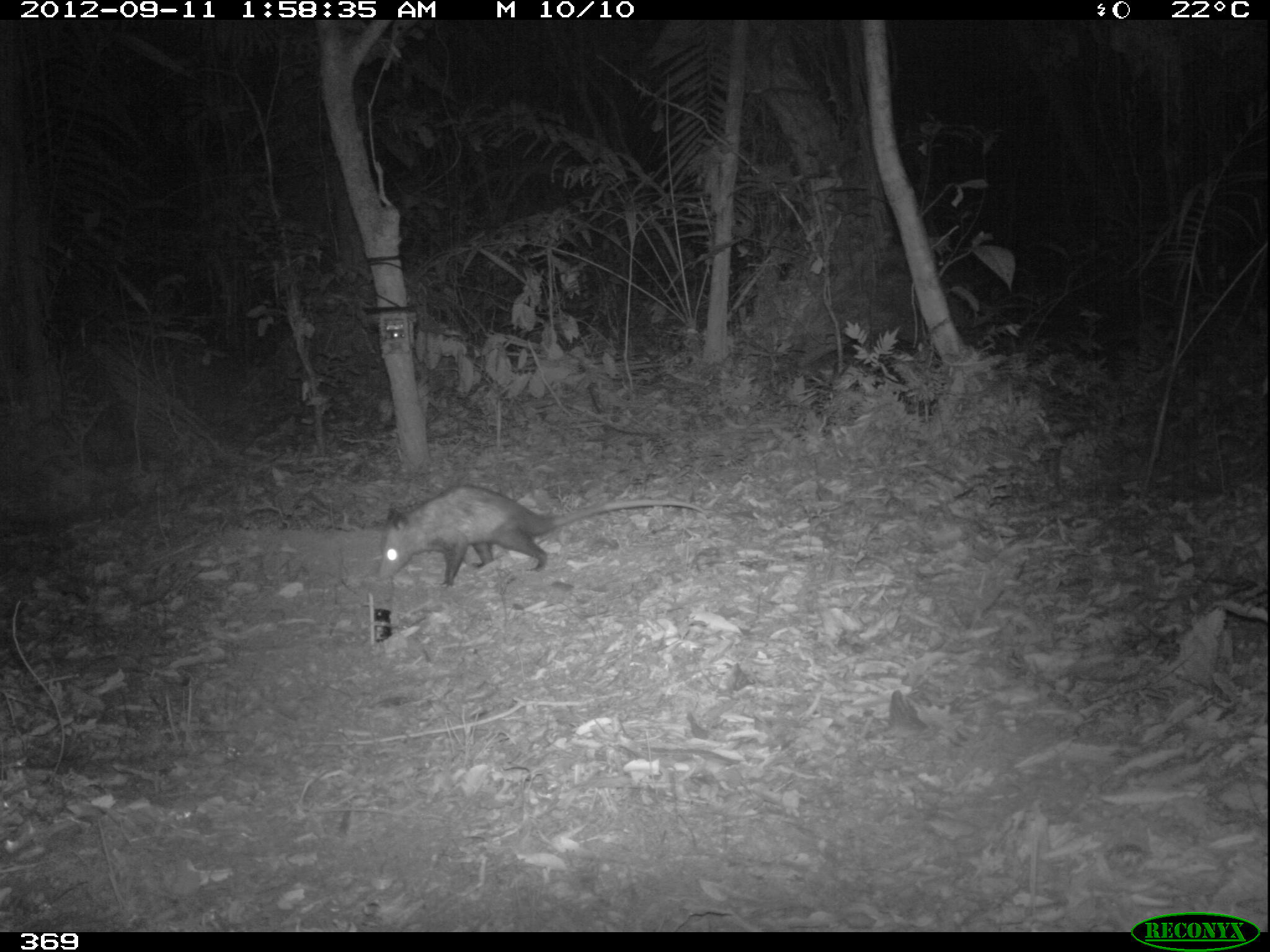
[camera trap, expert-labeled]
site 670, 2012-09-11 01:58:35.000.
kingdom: Animalia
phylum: Chordata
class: Mammalia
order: Didelphimorphia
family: Didelphidae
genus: Didelphis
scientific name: Didelphis marsupialis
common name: southern opossum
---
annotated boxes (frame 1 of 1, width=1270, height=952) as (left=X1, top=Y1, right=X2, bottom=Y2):
didelphis marsupialis: (left=376, top=484, right=709, bottom=588)